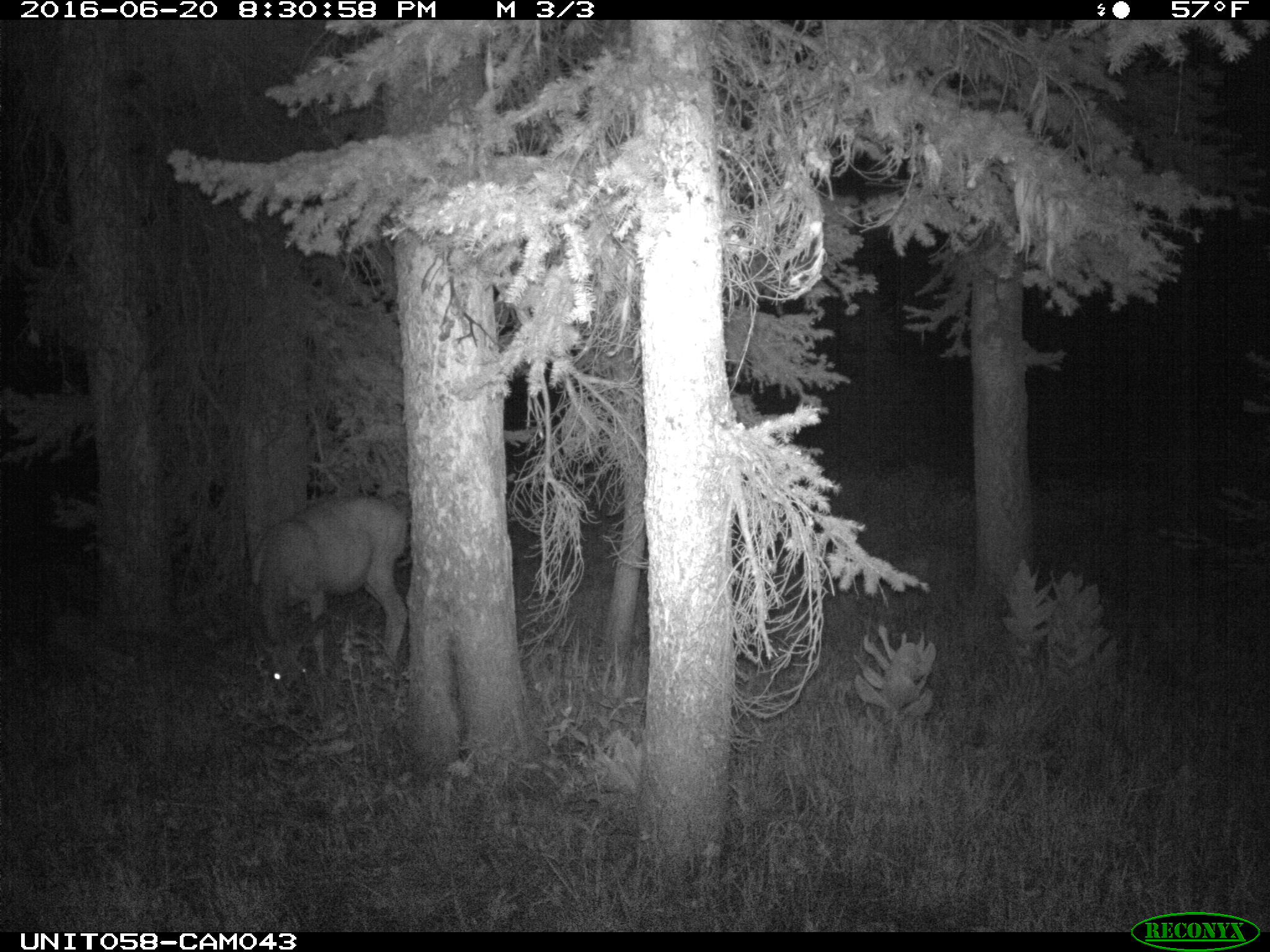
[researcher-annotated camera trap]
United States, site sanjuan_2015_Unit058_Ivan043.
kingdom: Animalia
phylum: Chordata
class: Mammalia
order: Artiodactyla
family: Cervidae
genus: Odocoileus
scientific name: Odocoileus hemionus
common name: mule deer